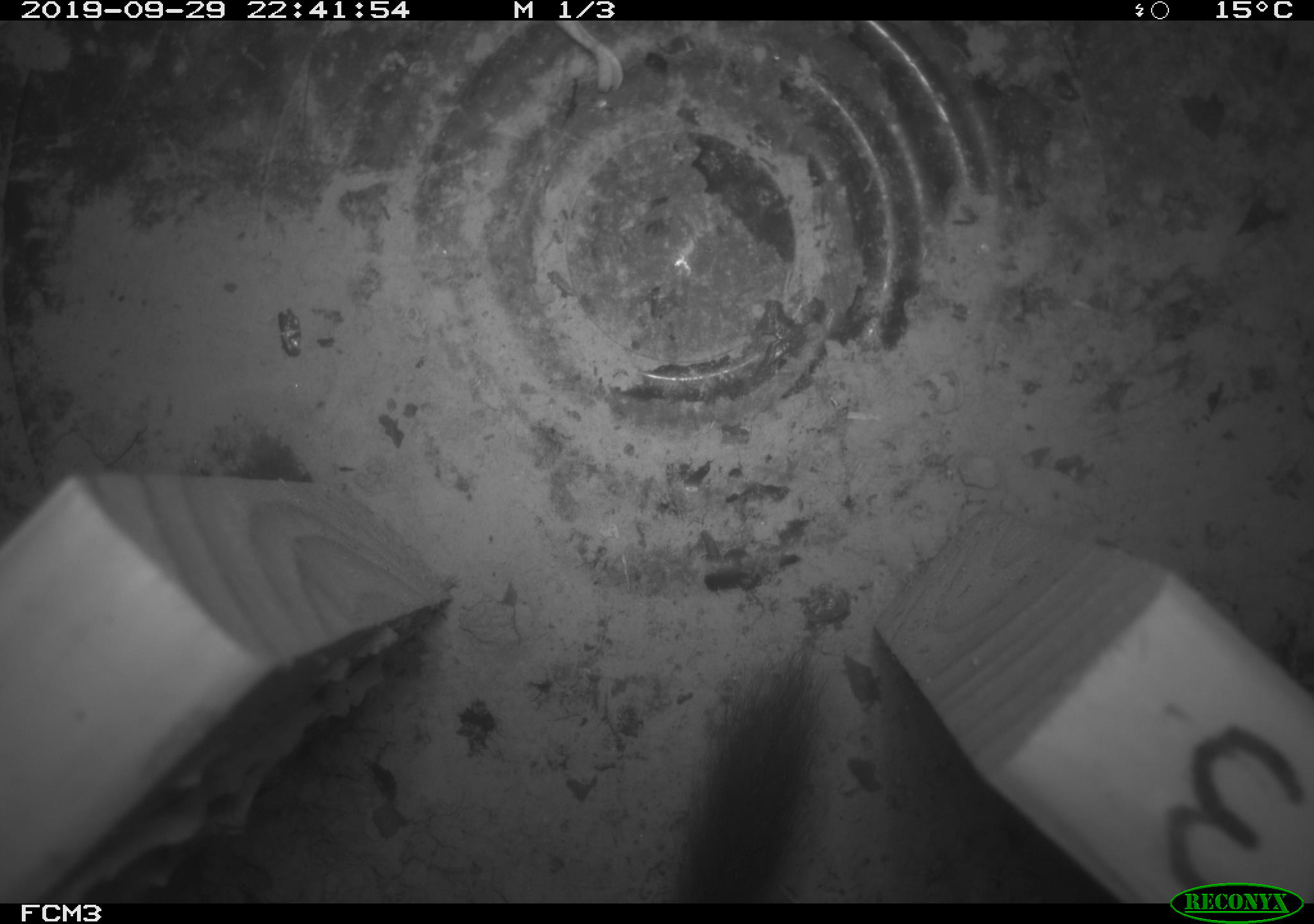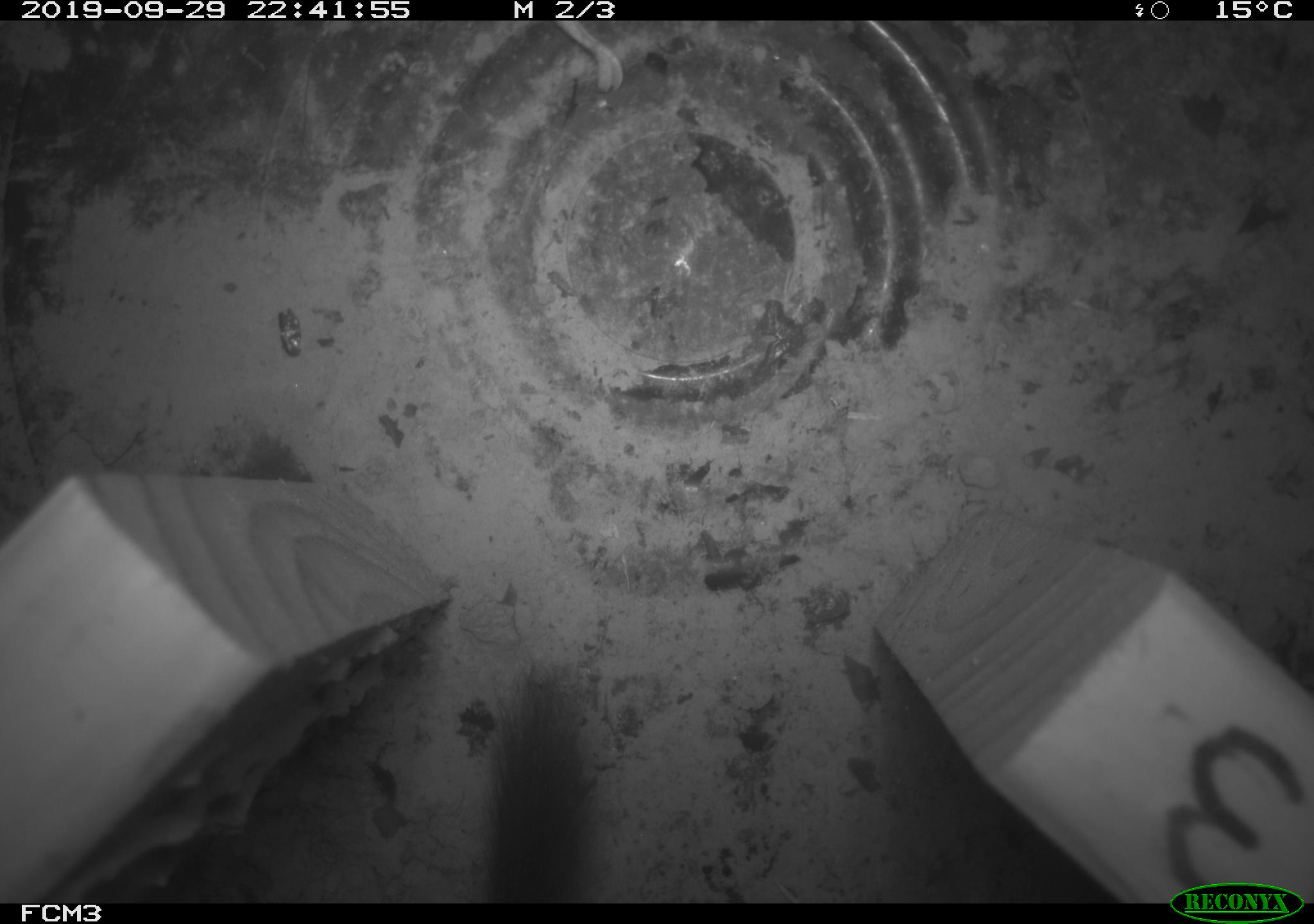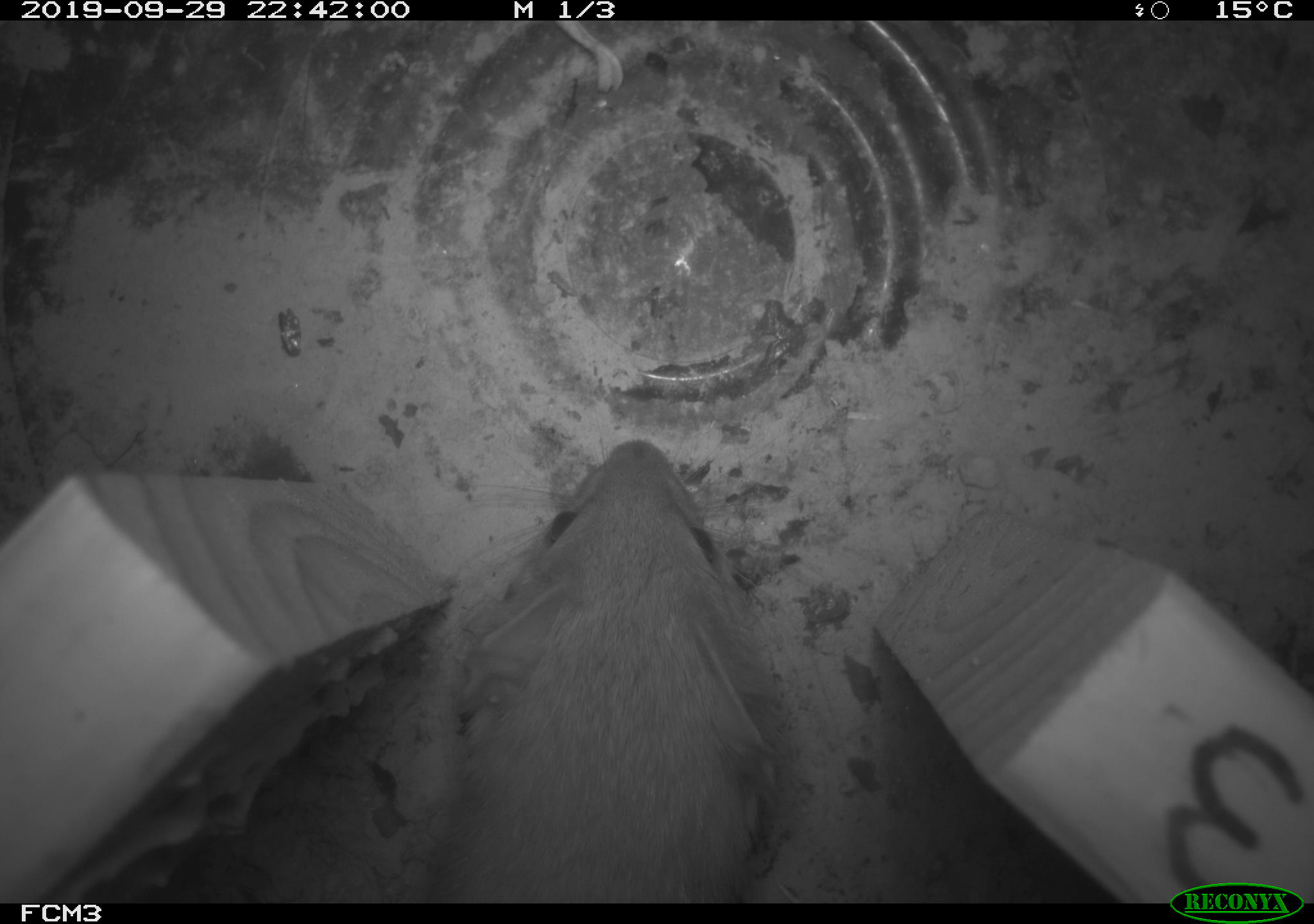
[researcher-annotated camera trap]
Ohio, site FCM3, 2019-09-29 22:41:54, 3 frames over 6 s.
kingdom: Animalia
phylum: Chordata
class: Mammalia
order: Carnivora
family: Mustelidae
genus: Neogale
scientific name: Neogale frenata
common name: long-tailed weasel